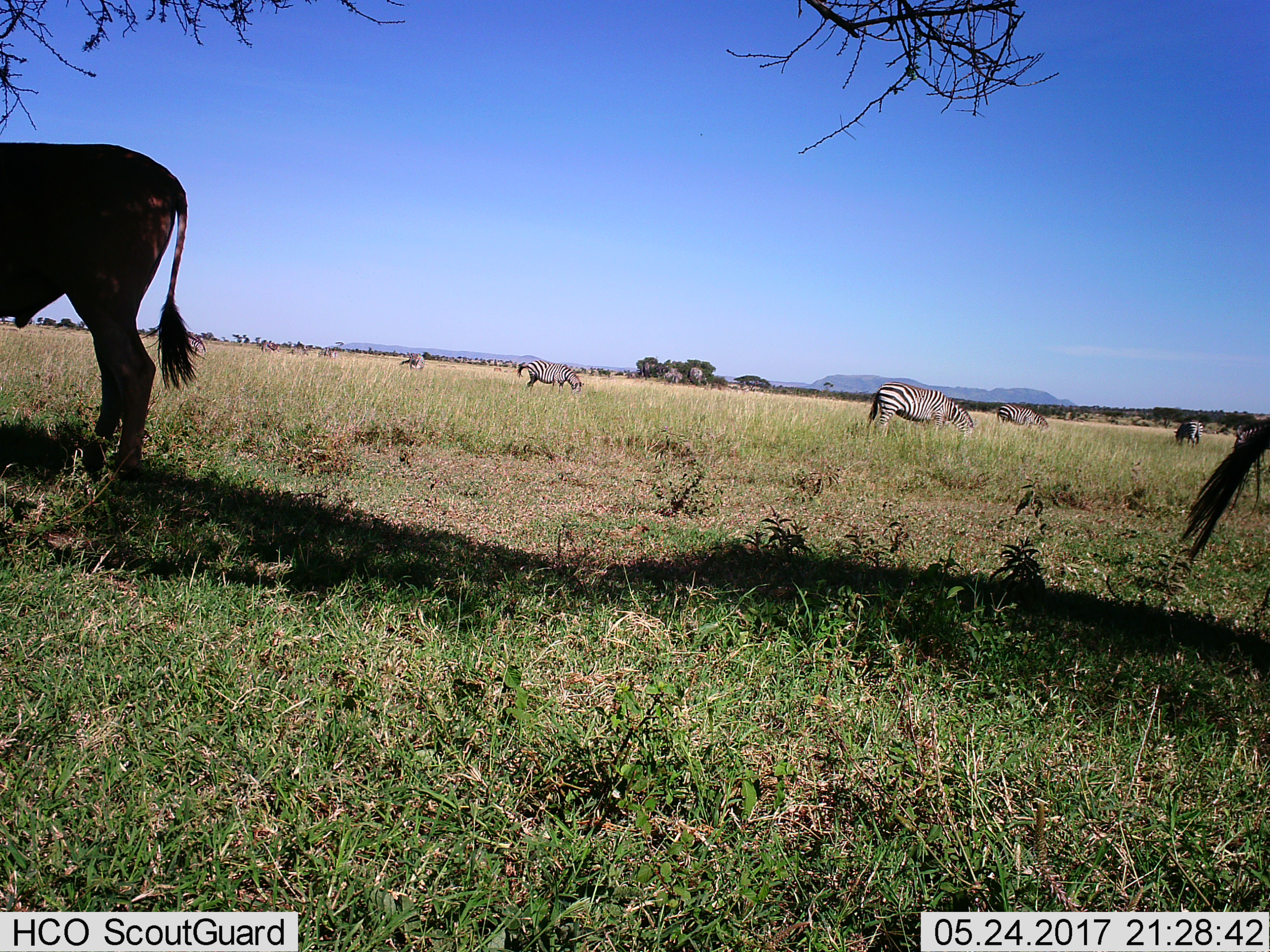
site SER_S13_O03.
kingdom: Animalia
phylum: Chordata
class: Mammalia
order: Artiodactyla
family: Bovidae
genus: Tragelaphus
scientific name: Tragelaphus oryx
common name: eland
Eland (Tragelaphus oryx), count 1. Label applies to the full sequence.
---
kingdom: Animalia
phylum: Chordata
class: Mammalia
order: Perissodactyla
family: Equidae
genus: Equus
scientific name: Equus quagga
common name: plains zebra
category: zebraplains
Zebraplains (plains zebra) (Equus quagga), count 7. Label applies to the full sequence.